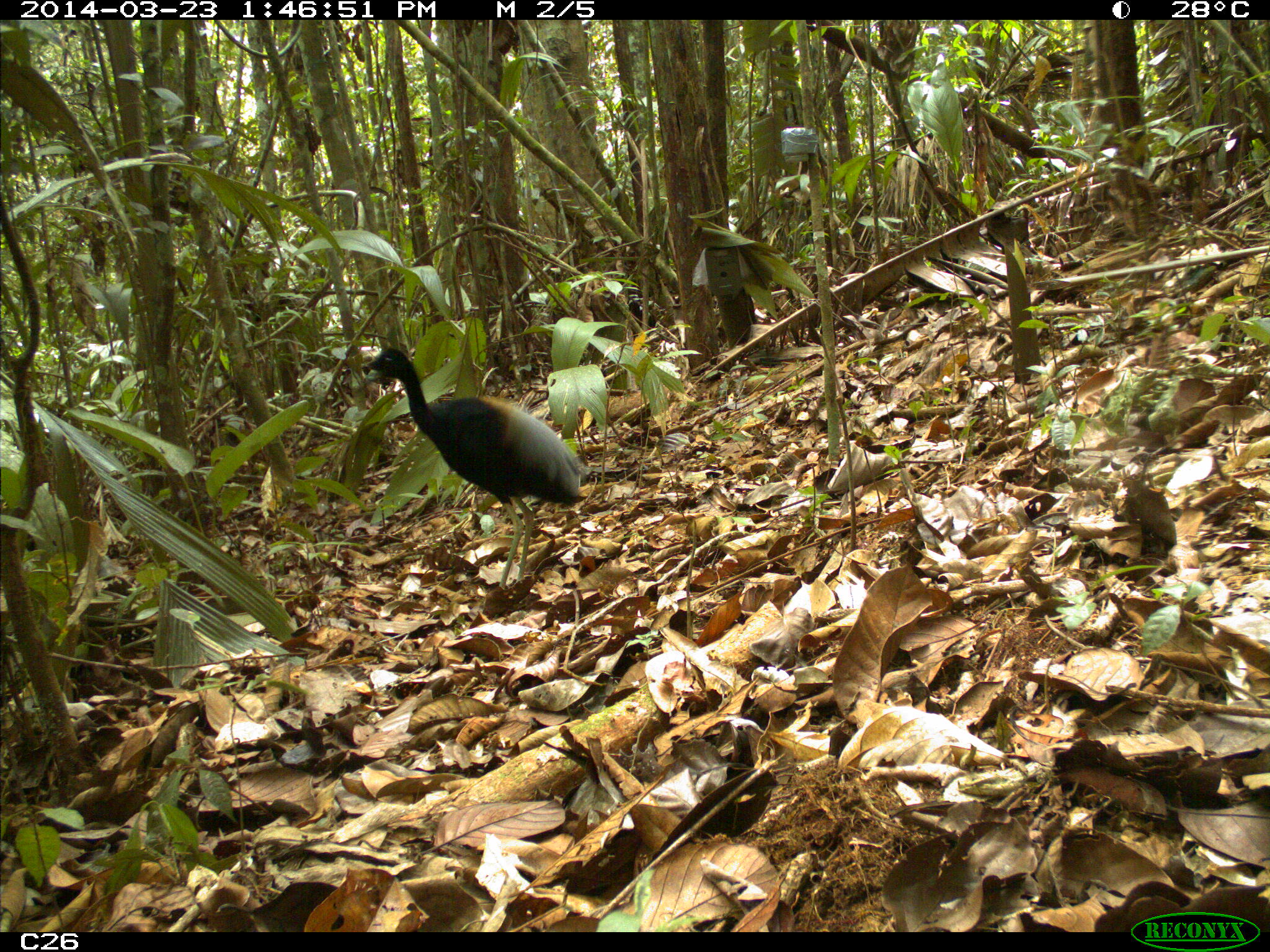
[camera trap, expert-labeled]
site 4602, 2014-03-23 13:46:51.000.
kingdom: Animalia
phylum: Chordata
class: Aves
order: Gruiformes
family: Psophiidae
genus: Psophia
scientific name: Psophia crepitans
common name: gray-winged trumpeter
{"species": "Psophia crepitans (gray-winged trumpeter)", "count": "1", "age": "adult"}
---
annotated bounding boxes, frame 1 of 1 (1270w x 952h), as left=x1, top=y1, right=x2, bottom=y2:
psophia crepitans: left=358, top=346, right=589, bottom=589